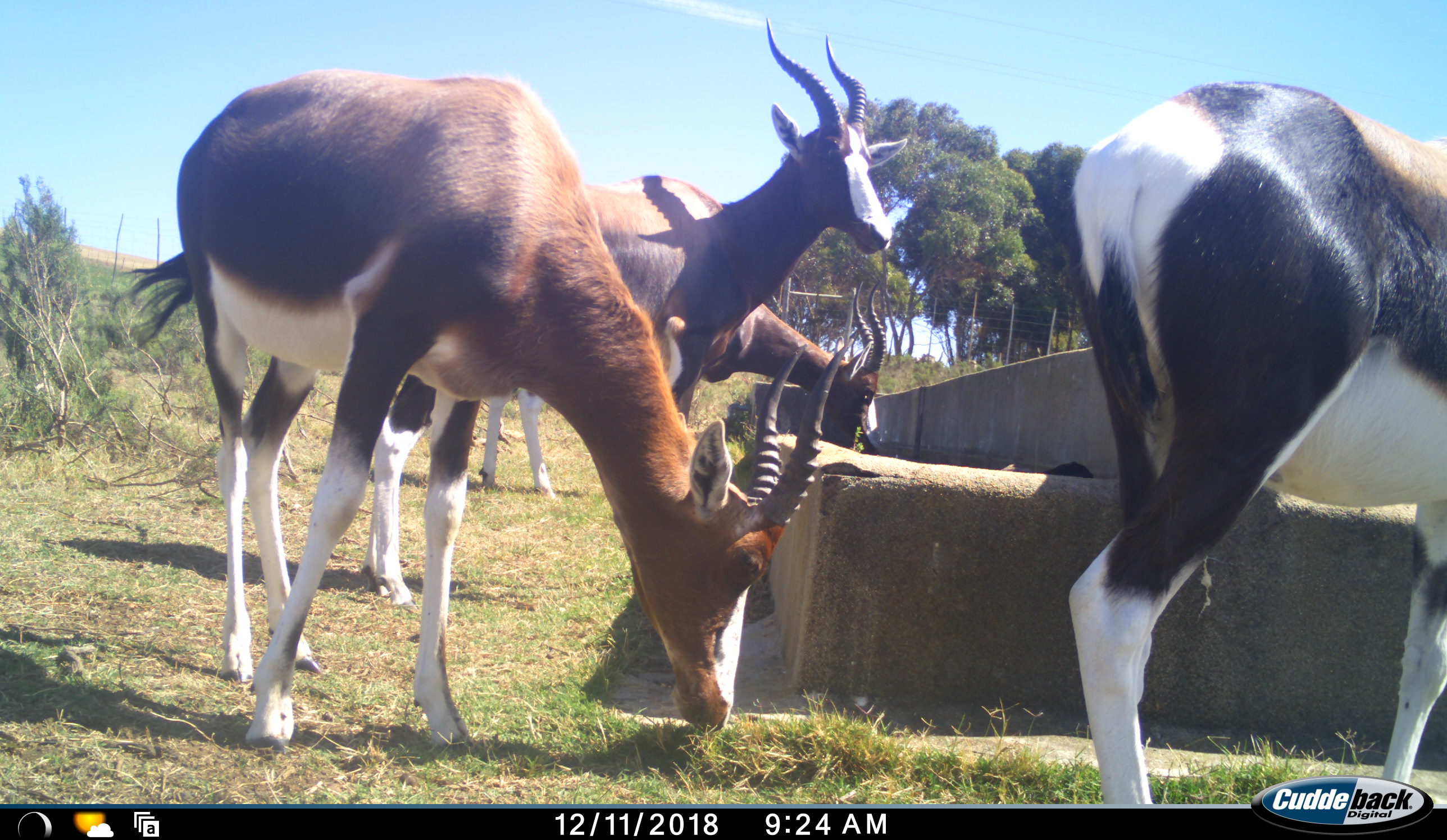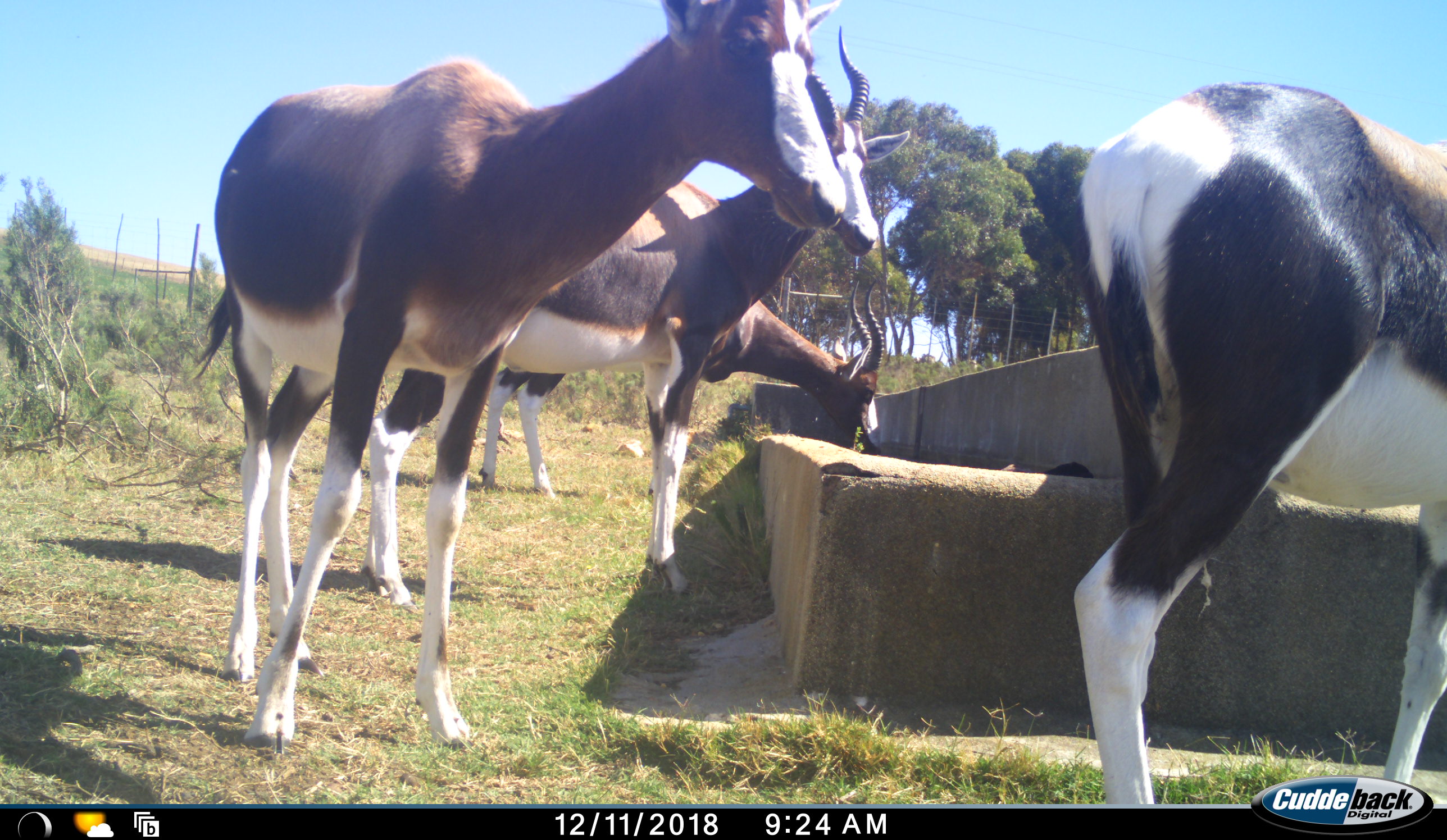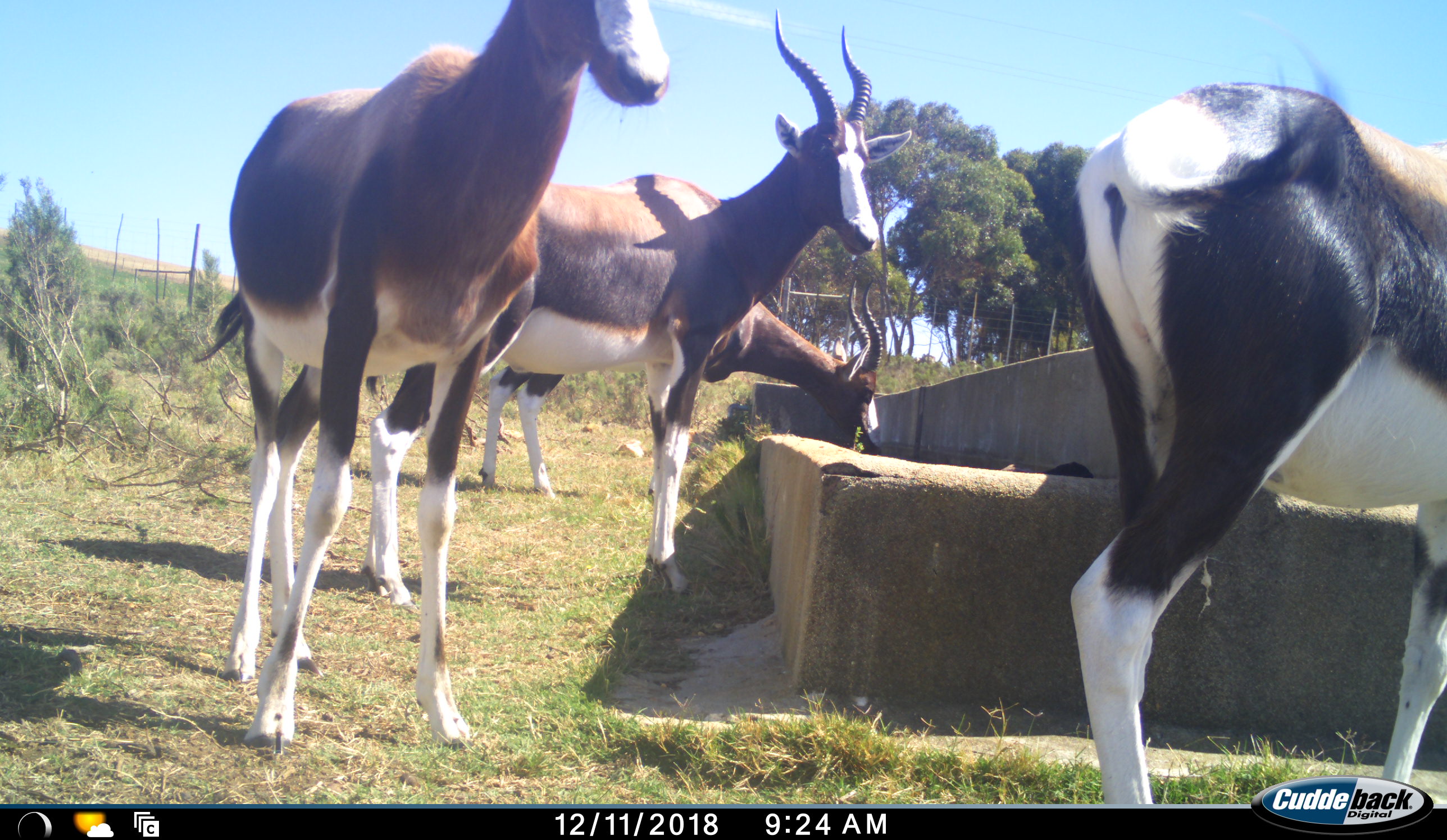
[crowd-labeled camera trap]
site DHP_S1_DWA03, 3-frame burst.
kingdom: Animalia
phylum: Chordata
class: Mammalia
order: Artiodactyla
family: Bovidae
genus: Damaliscus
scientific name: Damaliscus pygargus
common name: bontebok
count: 4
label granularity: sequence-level